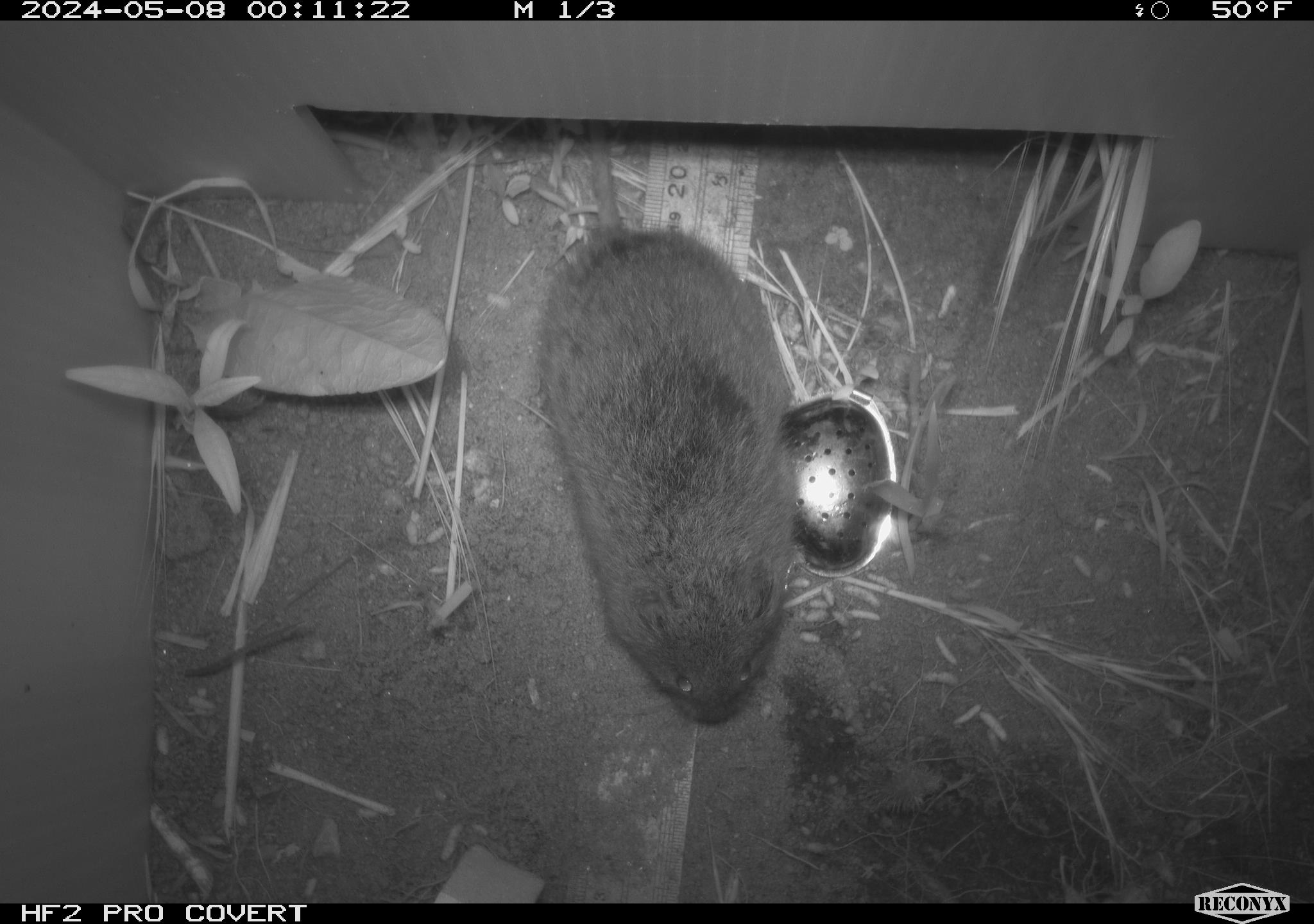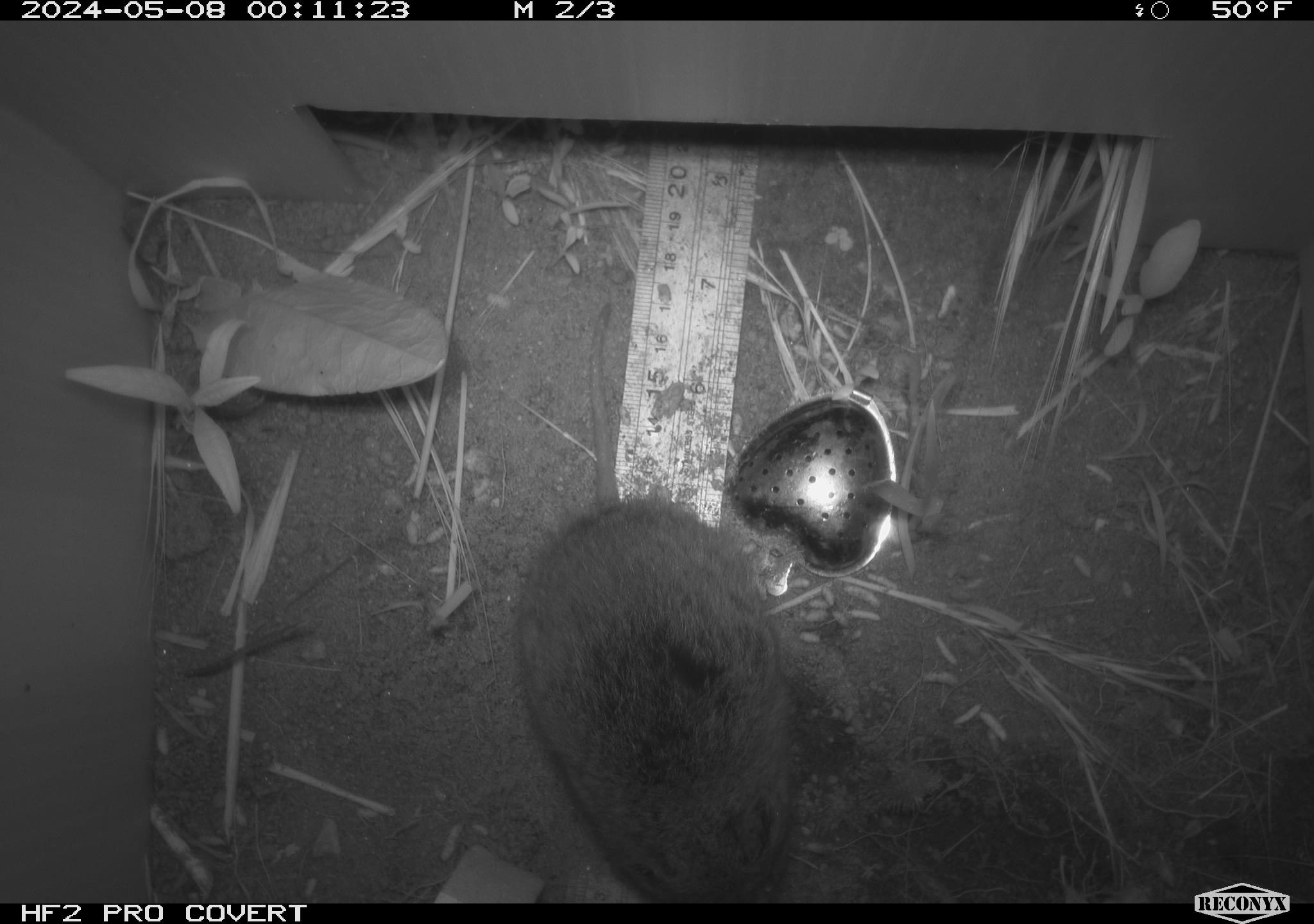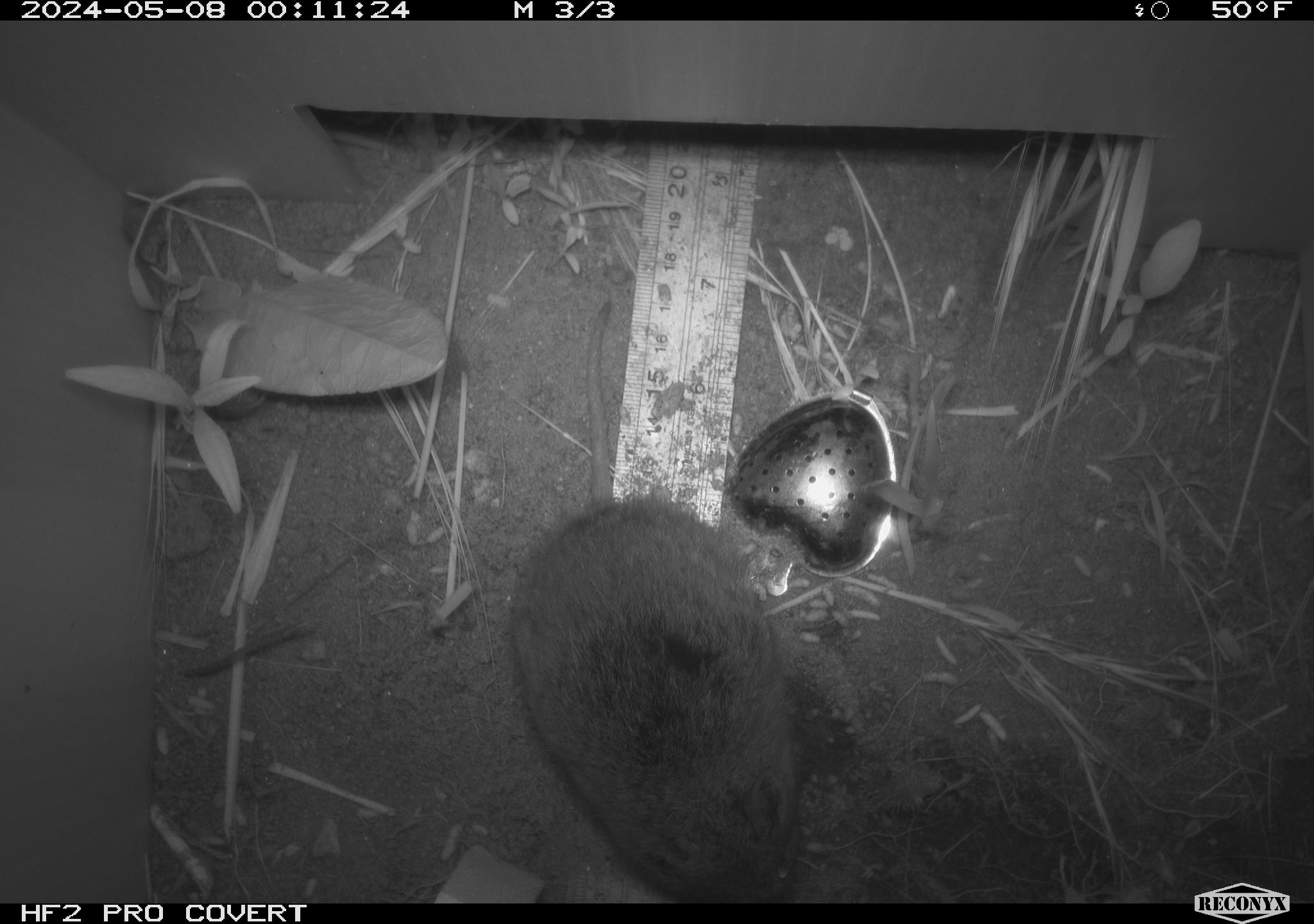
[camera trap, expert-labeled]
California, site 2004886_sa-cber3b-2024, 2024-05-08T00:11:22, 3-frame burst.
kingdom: Animalia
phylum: Chordata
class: Mammalia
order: Rodentia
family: Cricetidae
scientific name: Arvicolinae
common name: voles, lemmings, and muskrats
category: arvicolinae subfamily